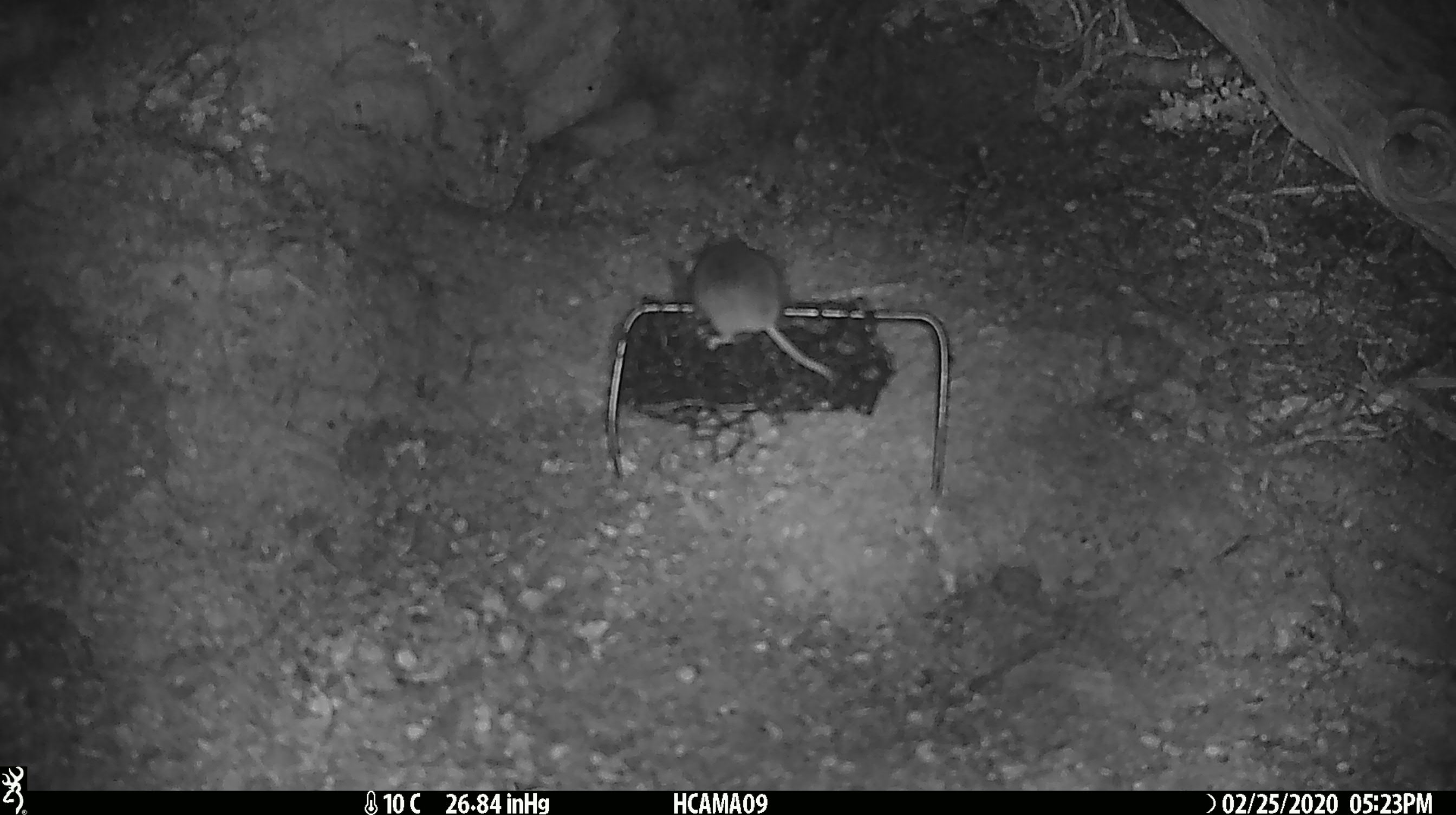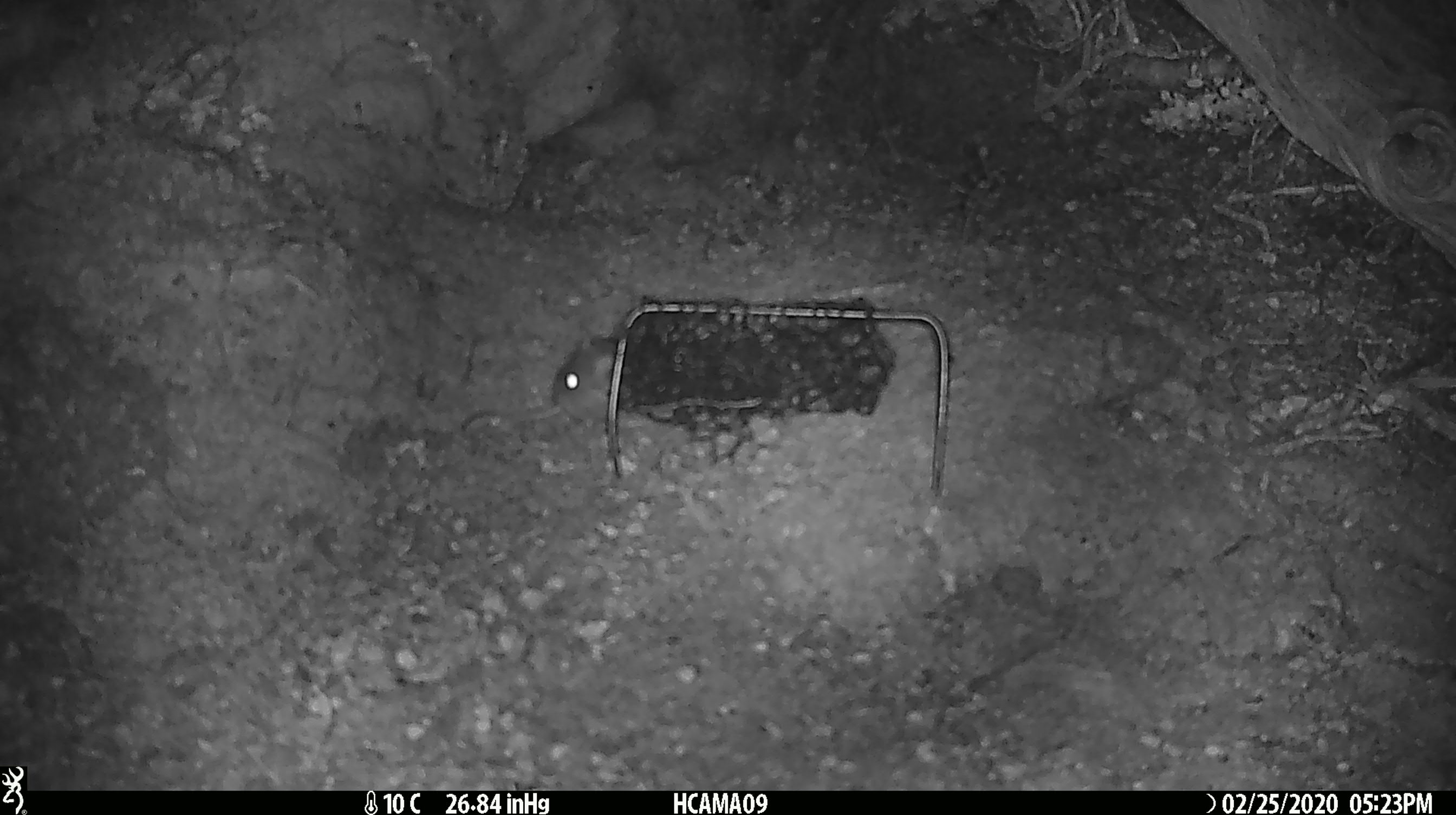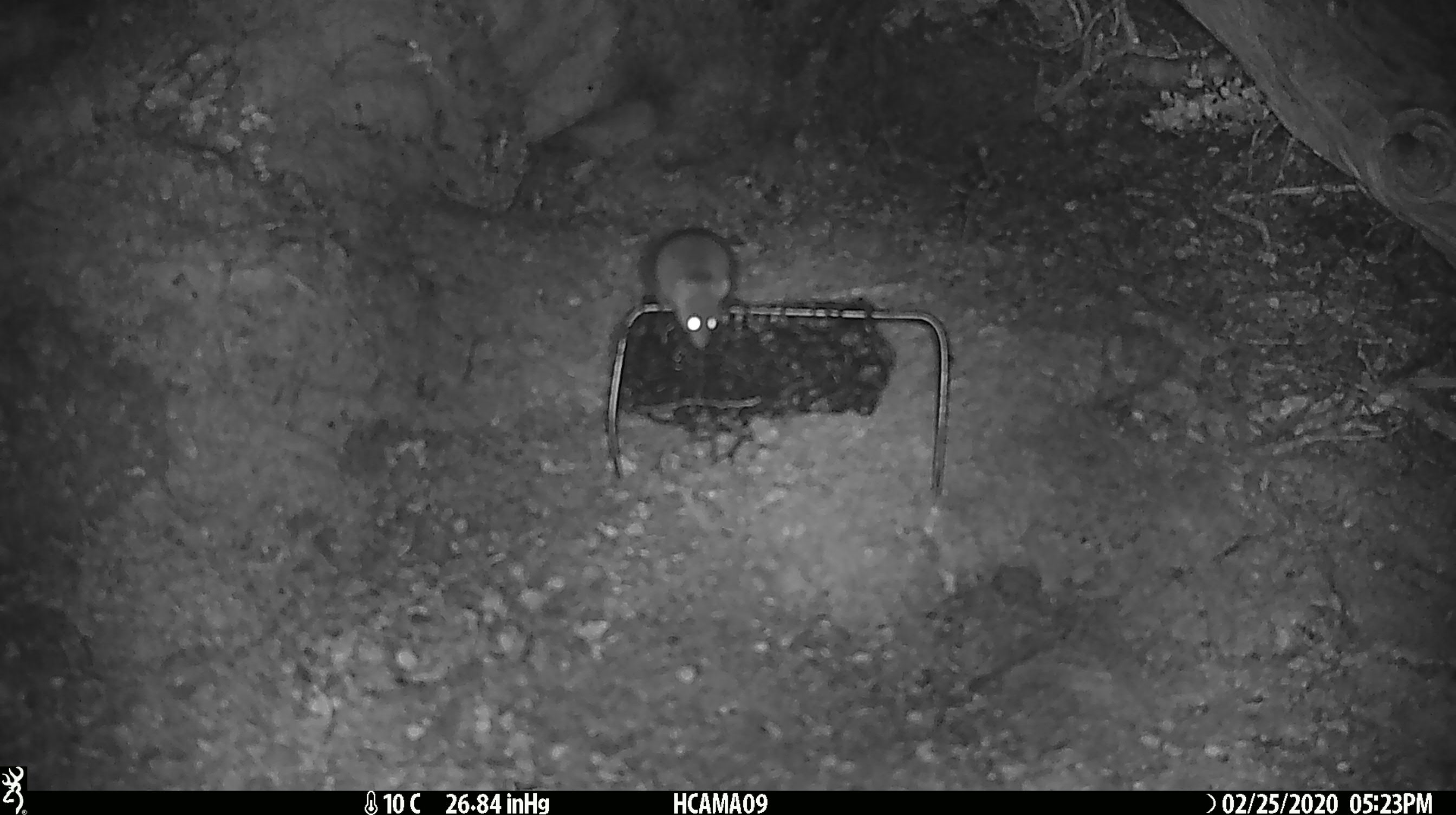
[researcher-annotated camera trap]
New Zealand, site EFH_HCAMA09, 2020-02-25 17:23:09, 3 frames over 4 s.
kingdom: Animalia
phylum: Chordata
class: Mammalia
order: Rodentia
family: Muridae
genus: Mus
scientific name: Mus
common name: mouse